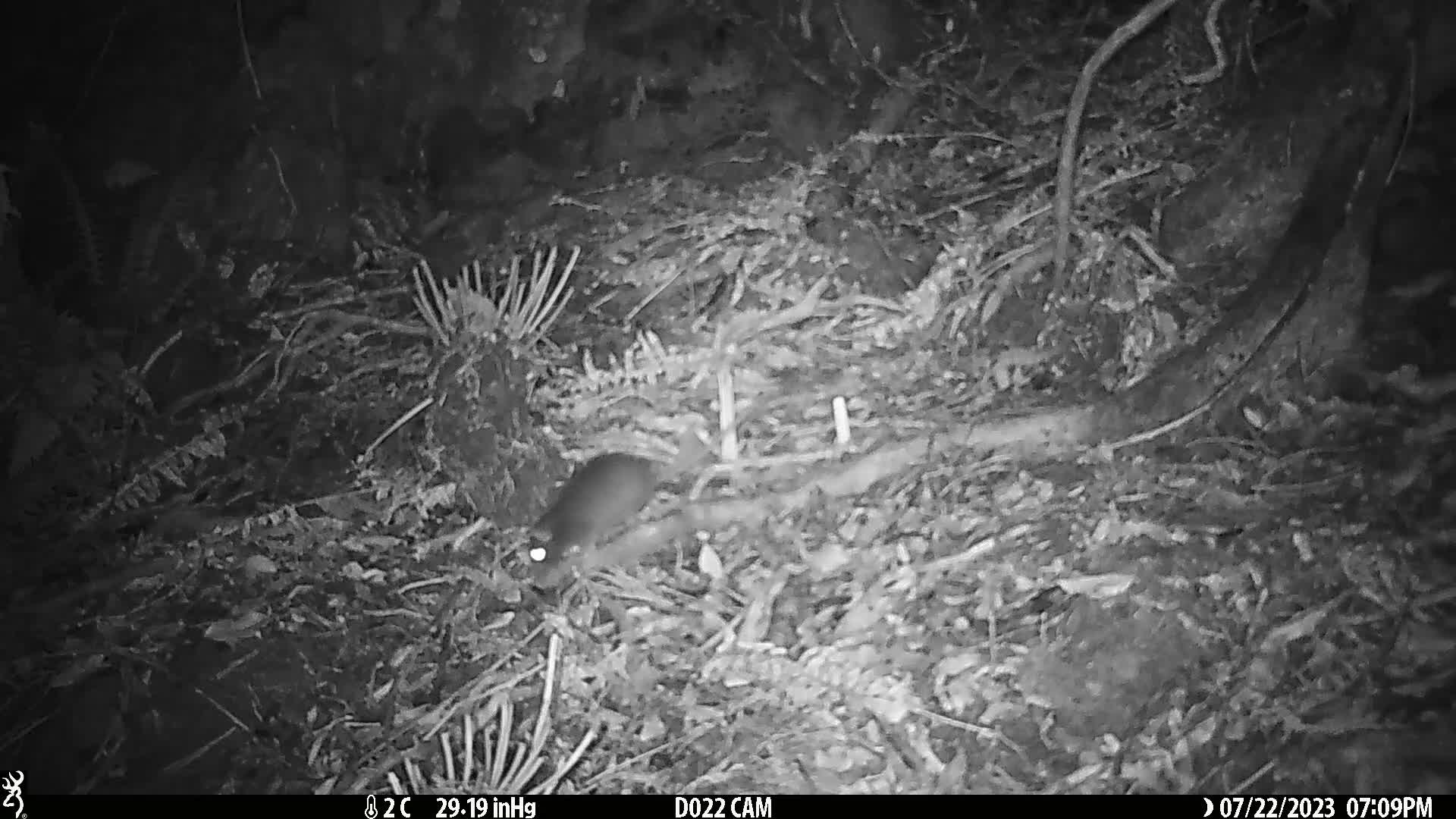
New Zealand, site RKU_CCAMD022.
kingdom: Animalia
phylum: Chordata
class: Mammalia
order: Rodentia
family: Muridae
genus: Rattus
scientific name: Rattus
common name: rat